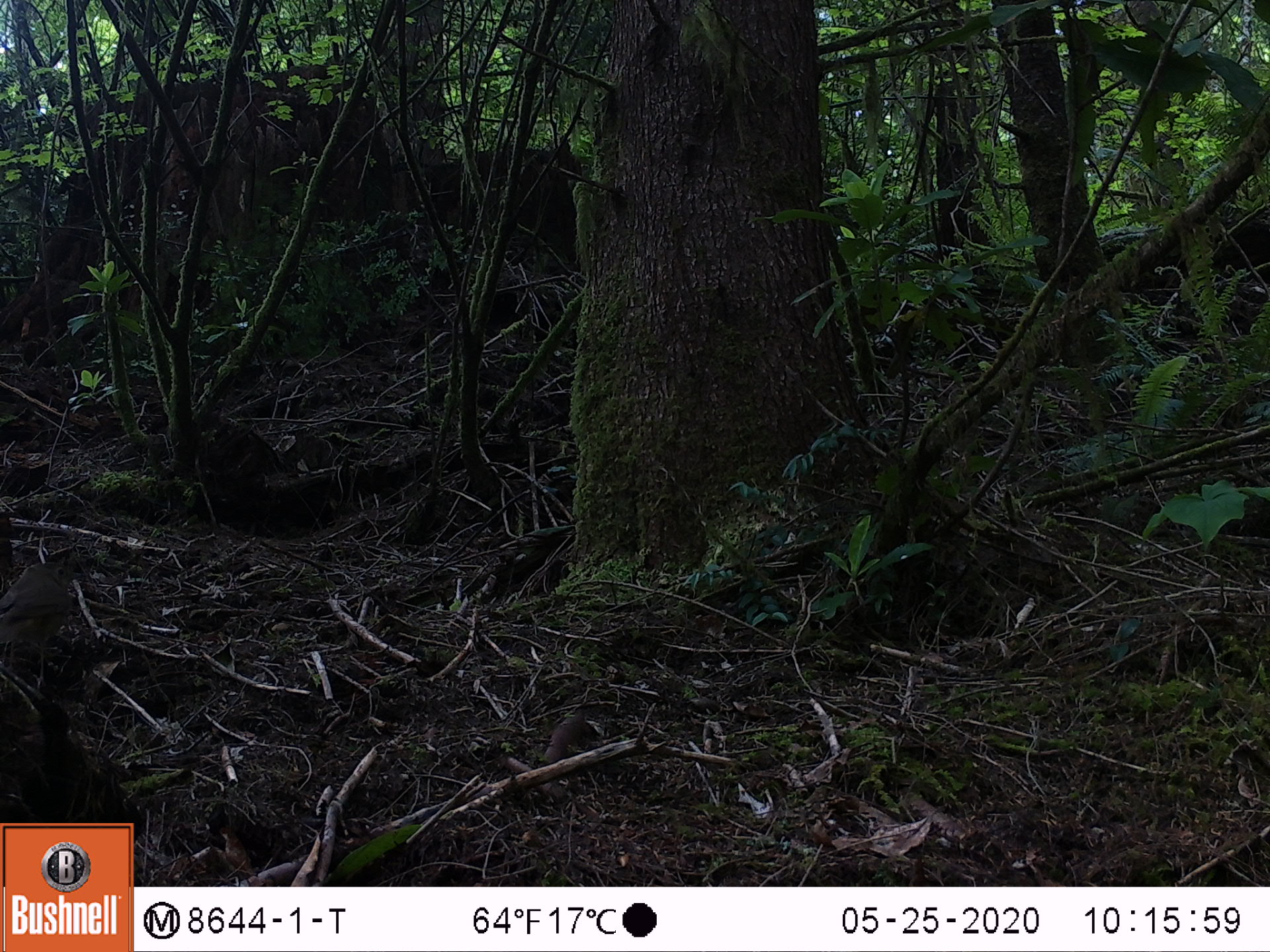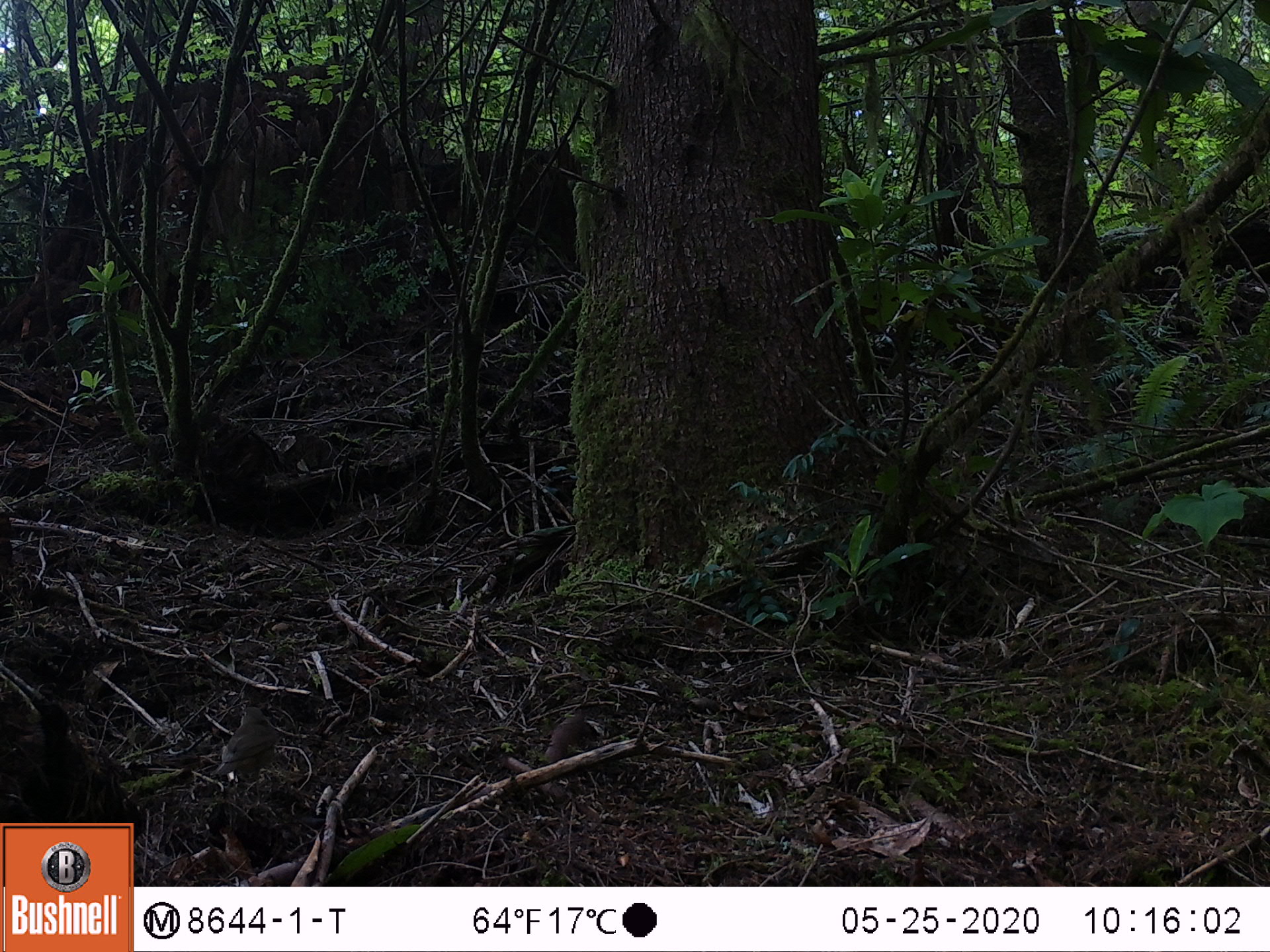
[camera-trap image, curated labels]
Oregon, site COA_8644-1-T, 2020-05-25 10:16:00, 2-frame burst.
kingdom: Animalia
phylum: Chordata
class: Aves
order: Passeriformes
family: Turdidae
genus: Catharus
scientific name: Catharus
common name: brown thrushes and nightingale-thrushes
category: catharus species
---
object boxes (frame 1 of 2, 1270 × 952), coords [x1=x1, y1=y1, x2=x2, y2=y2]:
catharus species: [x1=0, y1=544, x2=87, y2=716]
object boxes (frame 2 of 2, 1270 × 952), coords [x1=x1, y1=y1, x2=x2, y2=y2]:
catharus species: [x1=197, y1=692, x2=288, y2=800]